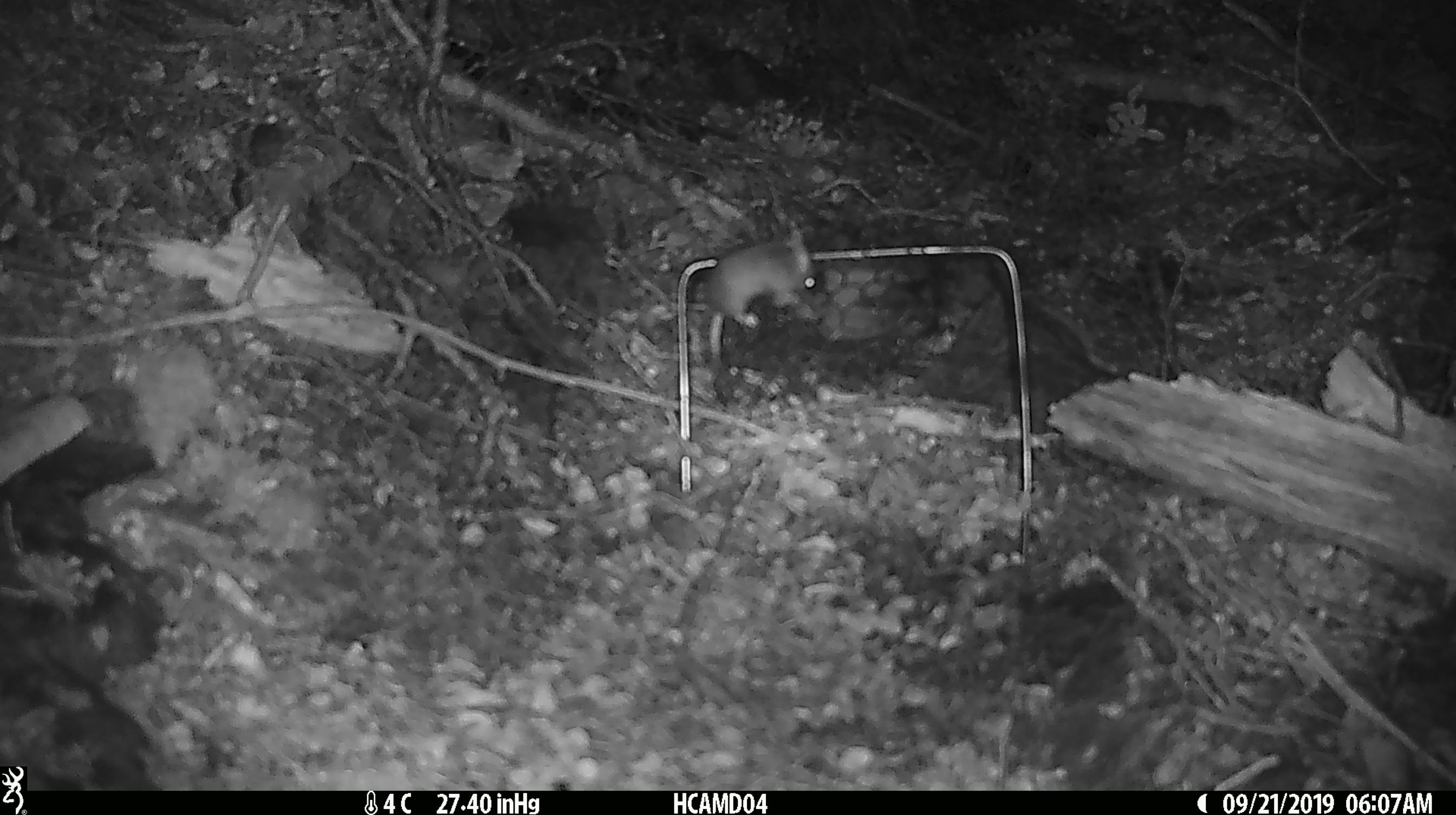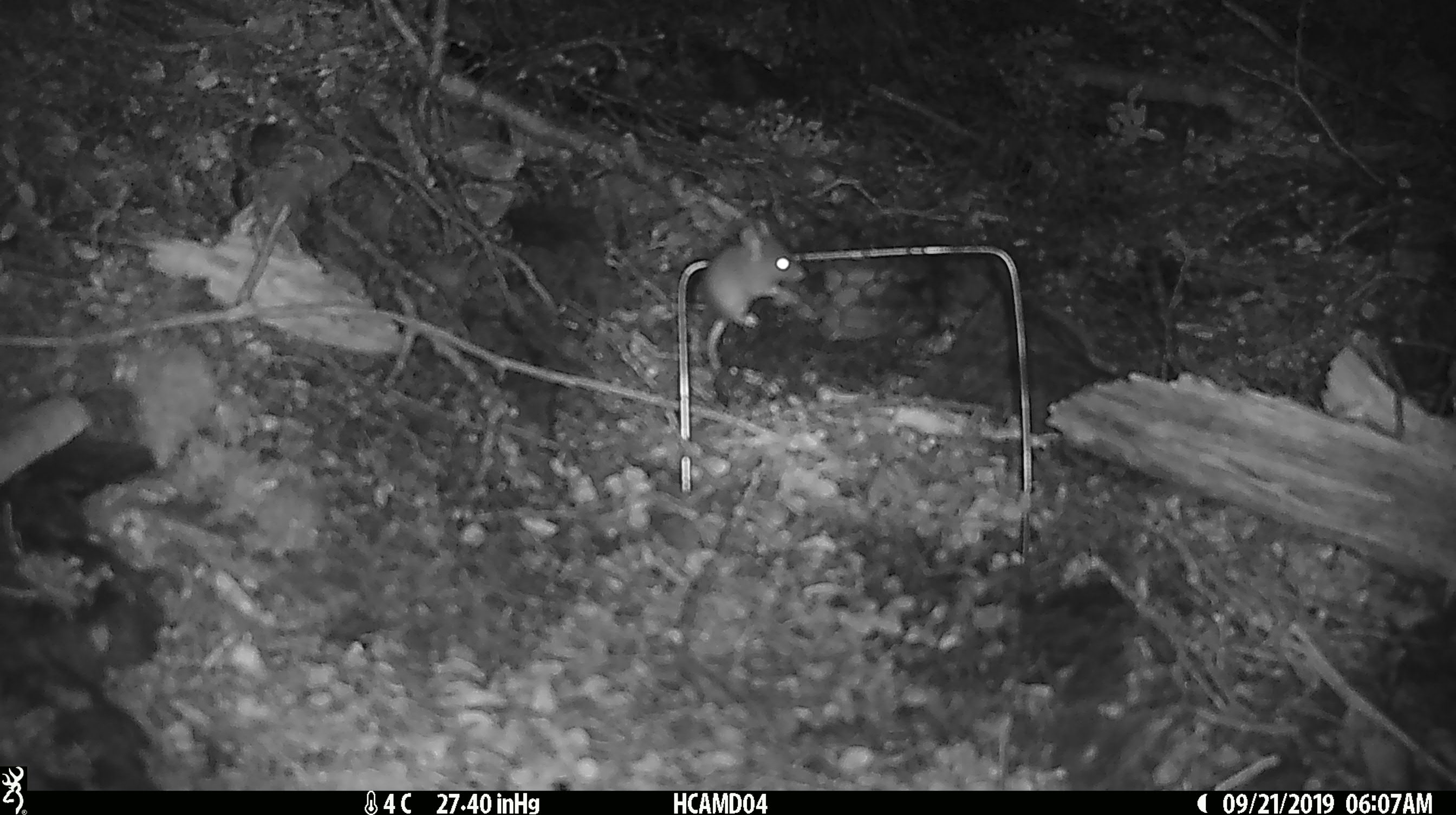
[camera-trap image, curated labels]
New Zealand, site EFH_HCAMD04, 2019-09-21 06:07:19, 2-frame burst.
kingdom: Animalia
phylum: Chordata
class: Mammalia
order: Rodentia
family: Muridae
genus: Mus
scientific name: Mus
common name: mouse